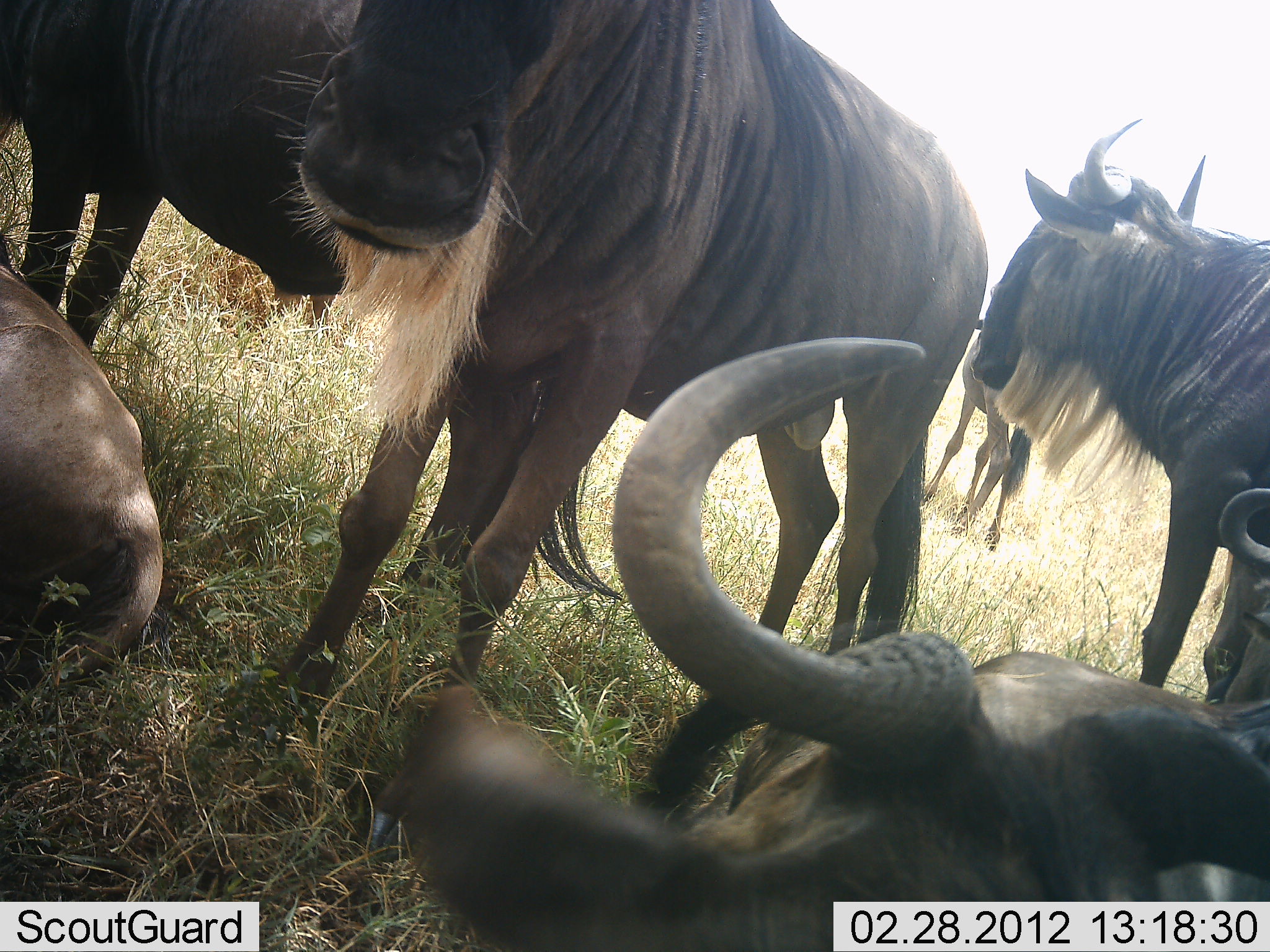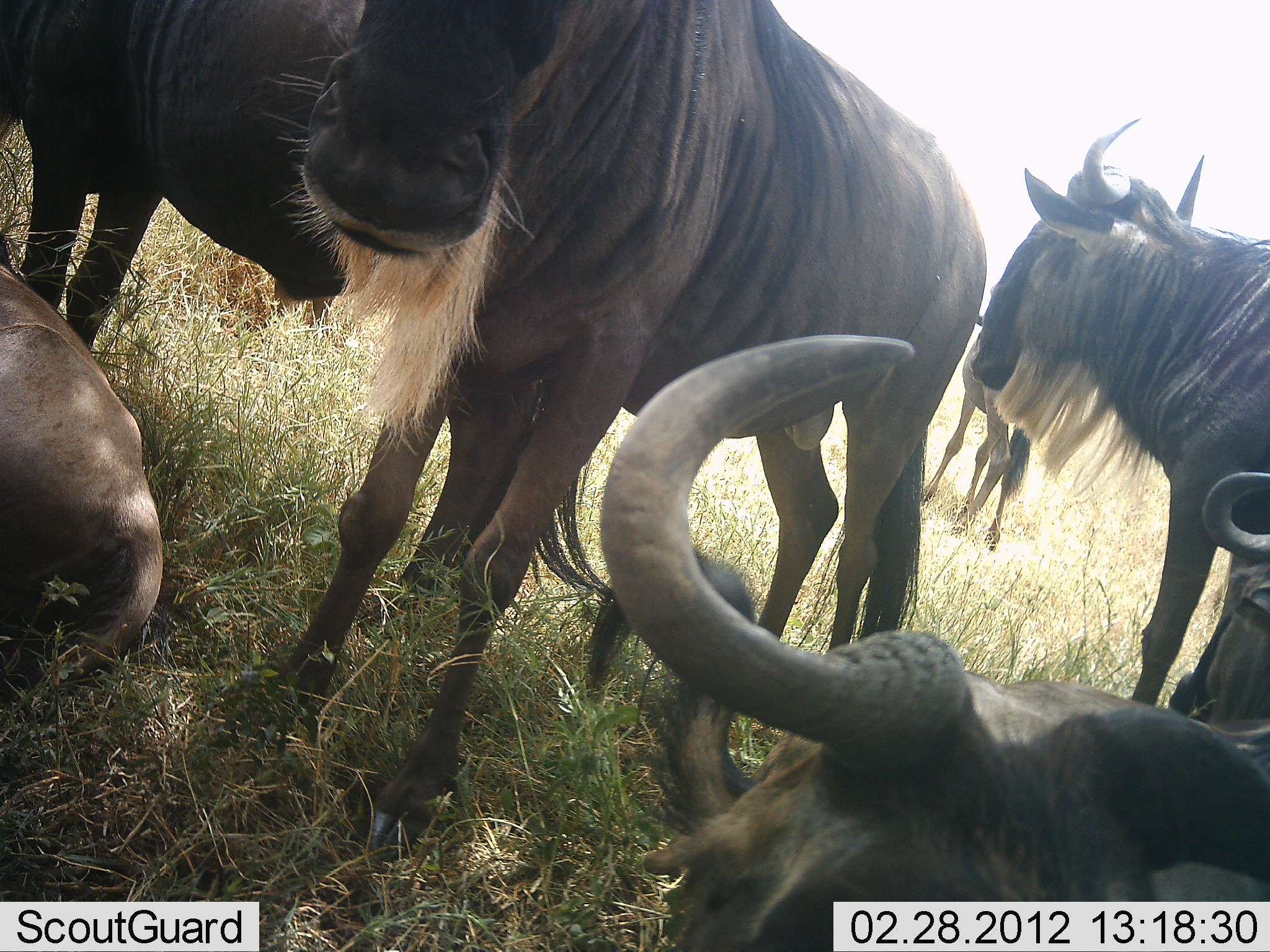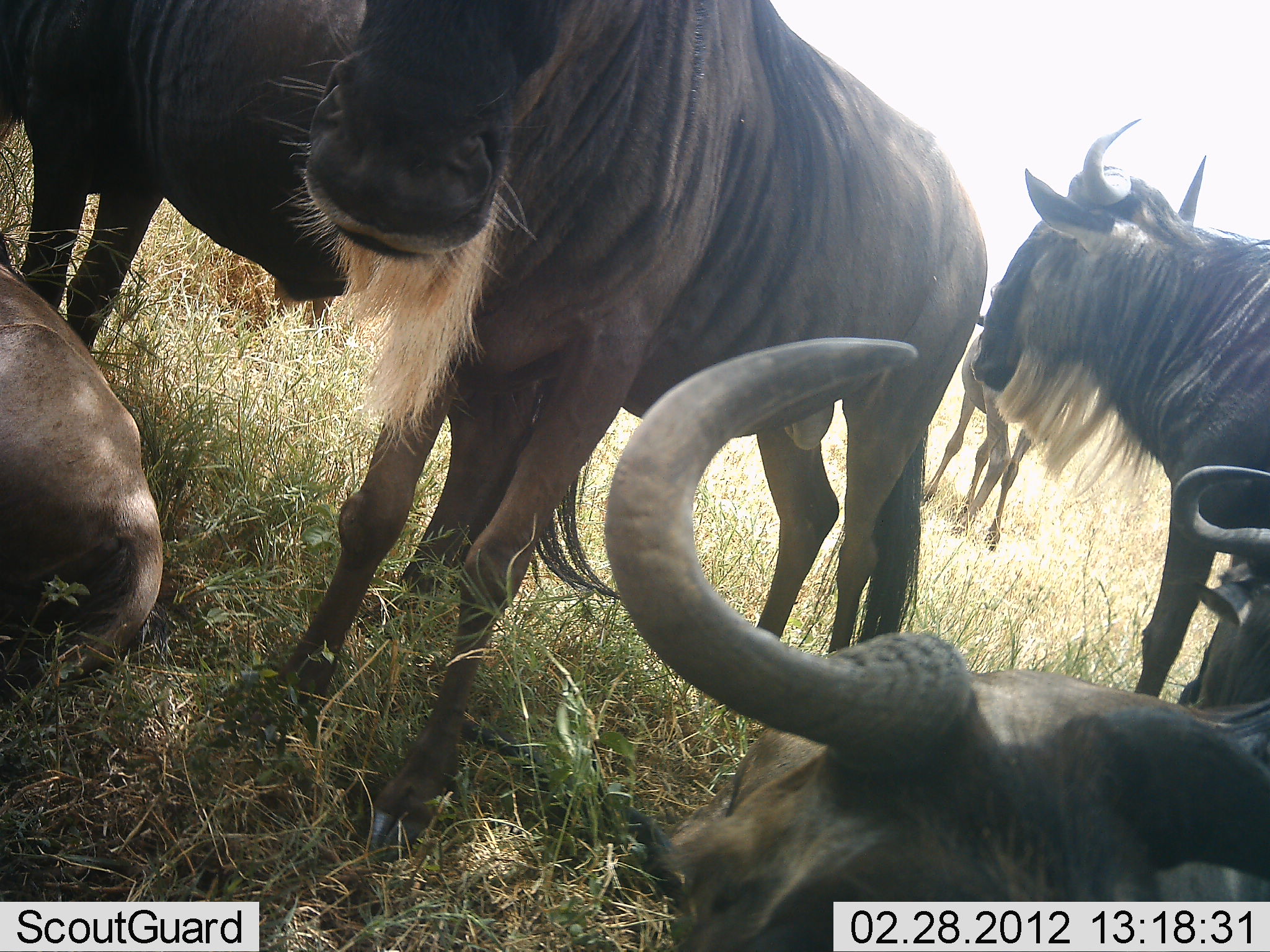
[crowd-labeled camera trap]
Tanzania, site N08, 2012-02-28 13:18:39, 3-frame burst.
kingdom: Animalia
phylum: Chordata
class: Mammalia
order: Artiodactyla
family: Bovidae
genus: Connochaetes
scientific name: Connochaetes taurinus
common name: blue wildebeest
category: wildebeest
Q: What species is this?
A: Wildebeest (blue wildebeest) (Connochaetes taurinus).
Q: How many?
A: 7.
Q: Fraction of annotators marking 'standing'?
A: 93%.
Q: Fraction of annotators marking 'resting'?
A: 100%.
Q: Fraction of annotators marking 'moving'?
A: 0%.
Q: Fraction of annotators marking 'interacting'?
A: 0%.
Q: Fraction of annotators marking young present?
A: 13%.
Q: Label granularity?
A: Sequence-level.